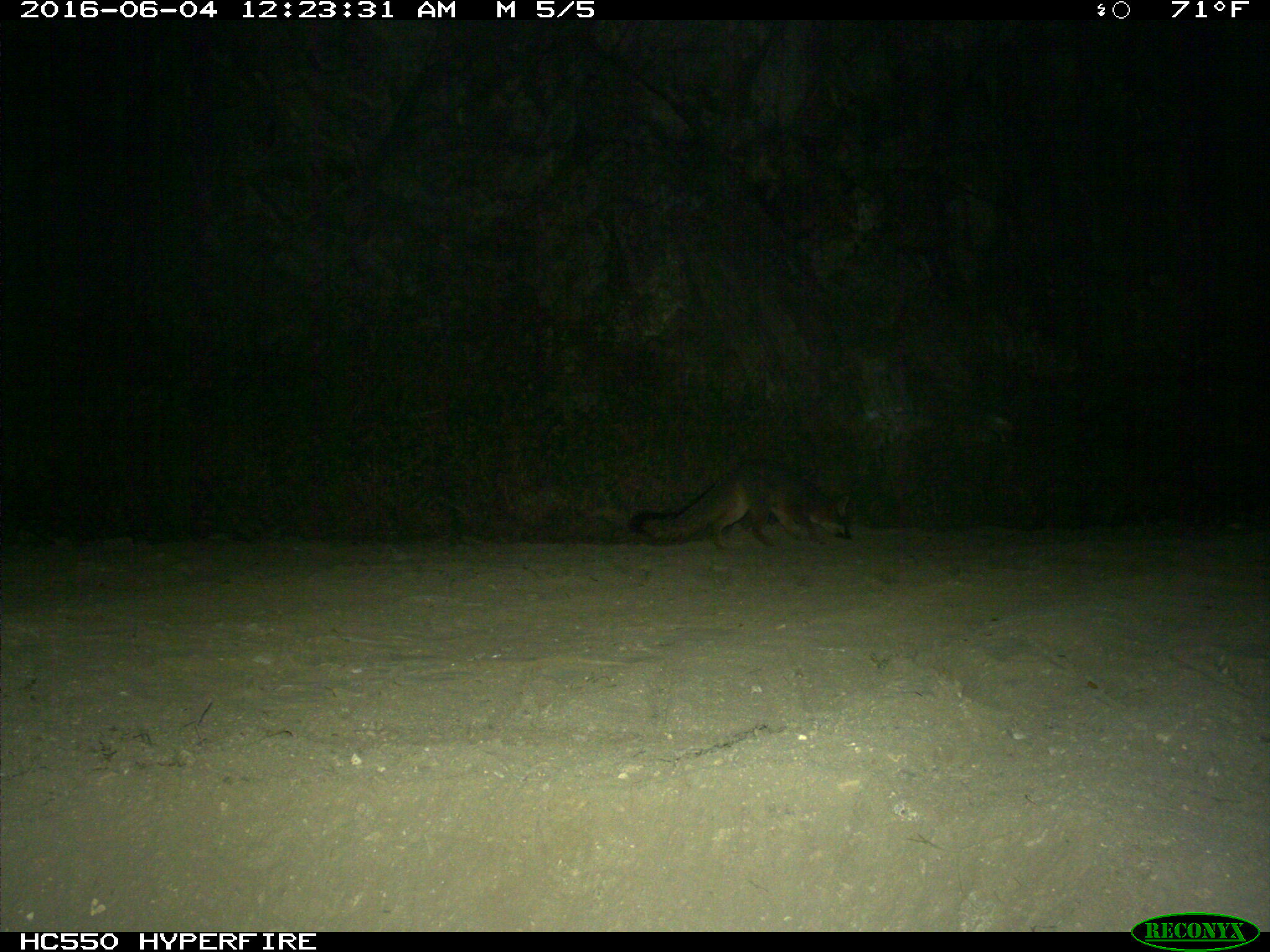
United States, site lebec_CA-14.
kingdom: Animalia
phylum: Chordata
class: Mammalia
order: Carnivora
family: Canidae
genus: Urocyon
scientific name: Urocyon cinereoargenteus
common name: gray fox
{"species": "Urocyon cinereoargenteus (gray fox)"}